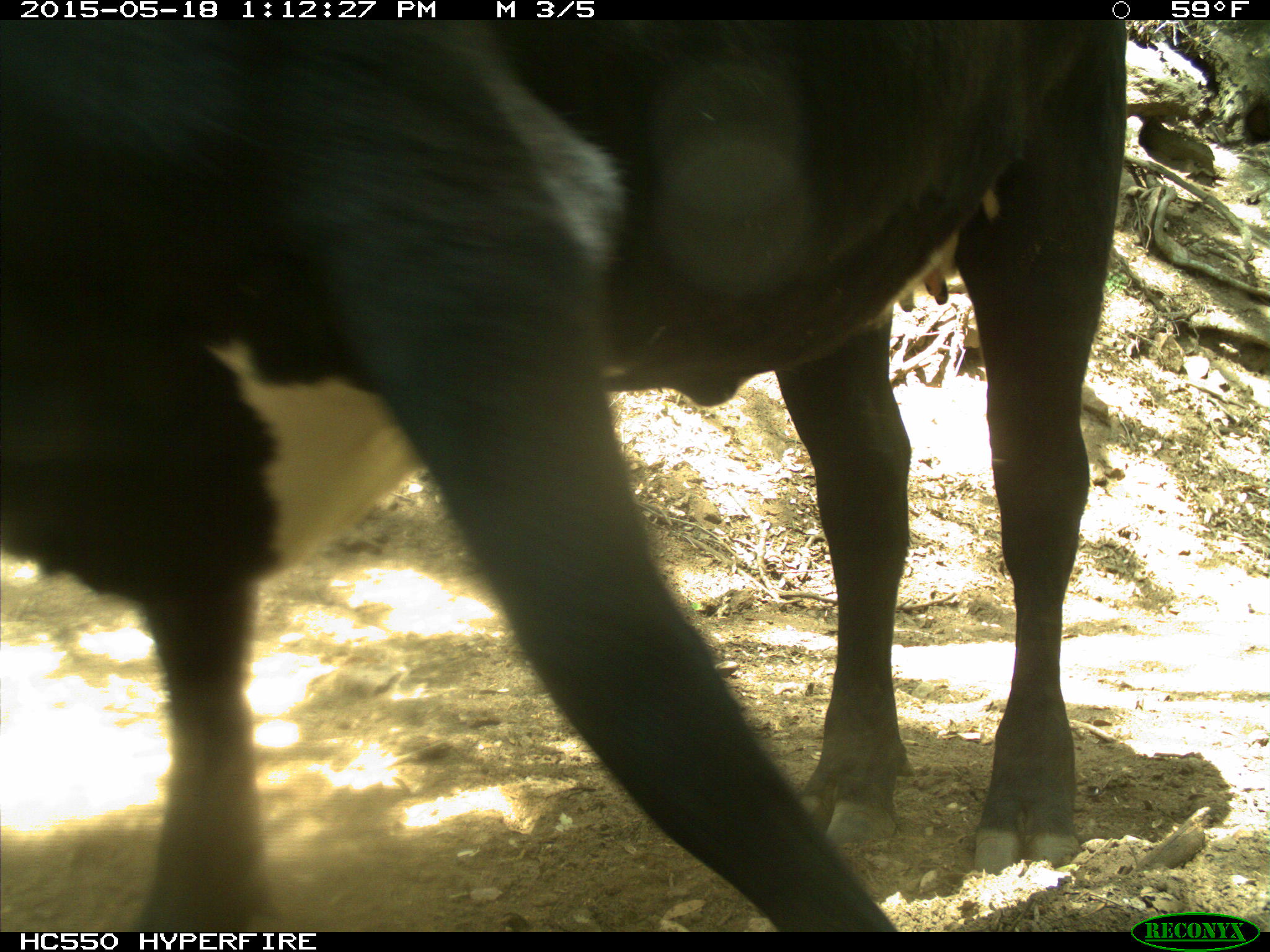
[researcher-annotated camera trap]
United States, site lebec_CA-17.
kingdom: Animalia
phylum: Chordata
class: Mammalia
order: Artiodactyla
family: Bovidae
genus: Bos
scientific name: Bos taurus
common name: domestic cow